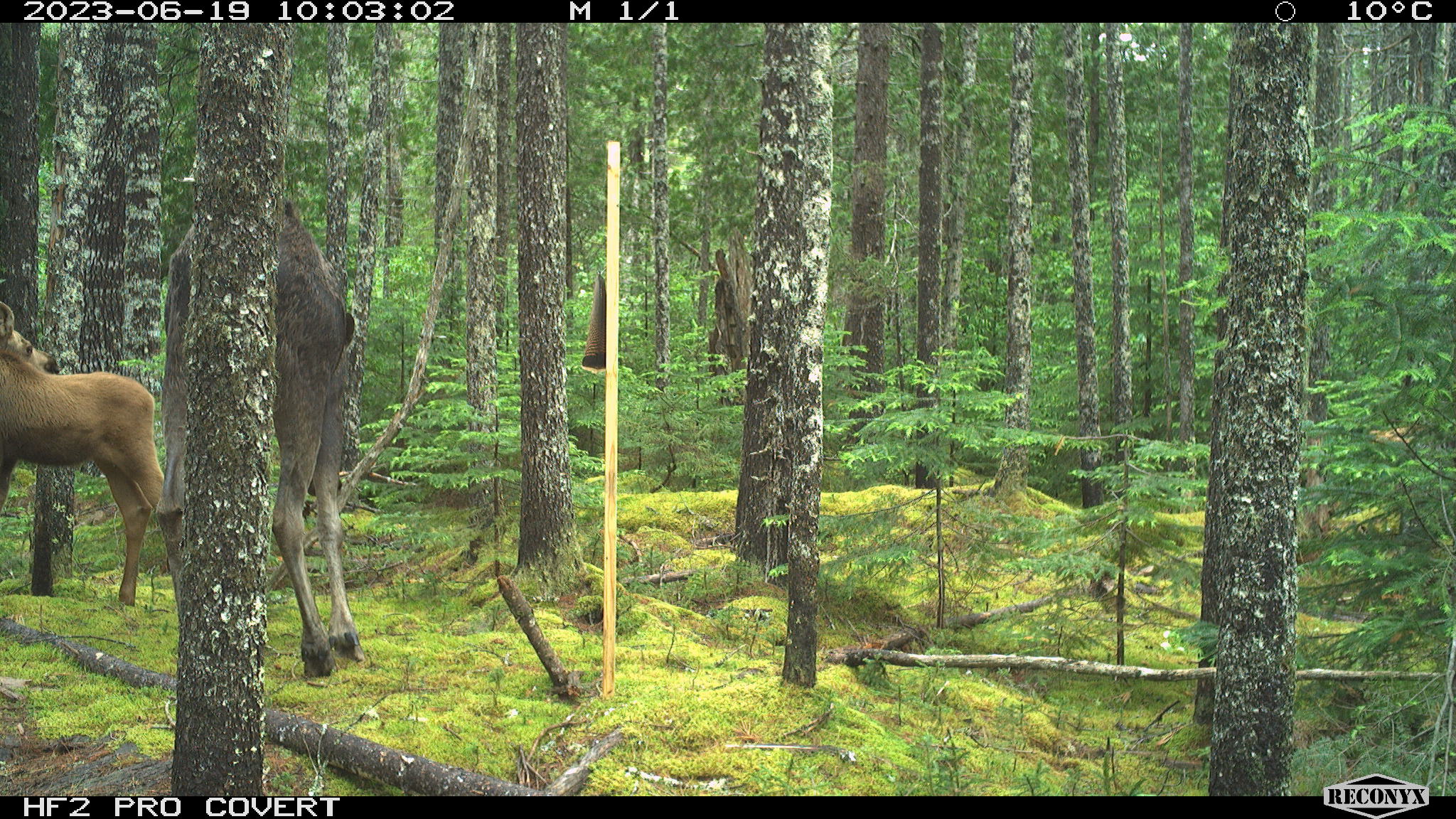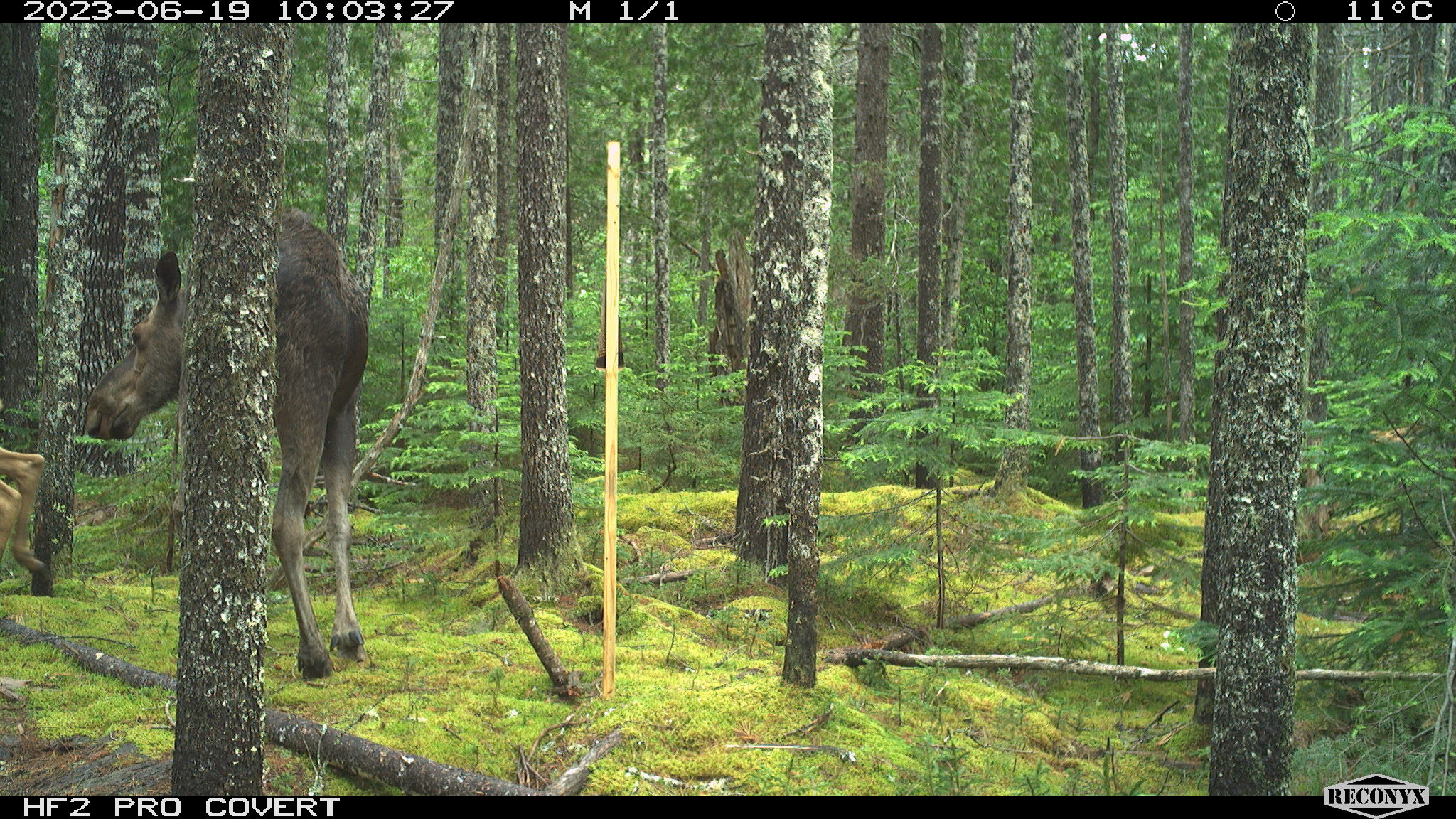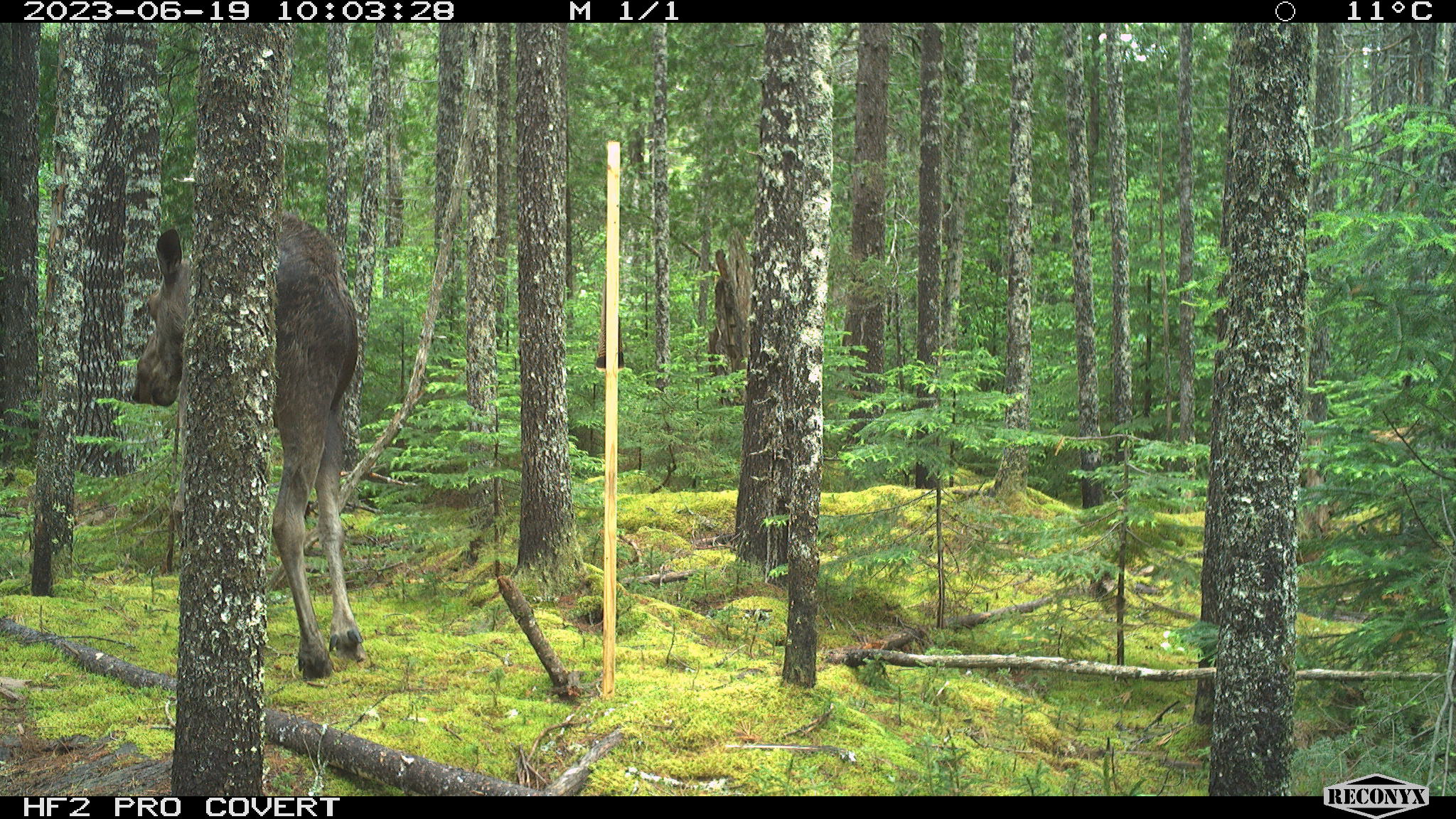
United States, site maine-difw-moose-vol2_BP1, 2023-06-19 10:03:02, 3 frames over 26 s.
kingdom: Animalia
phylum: Chordata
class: Mammalia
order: Artiodactyla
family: Cervidae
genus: Alces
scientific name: Alces alces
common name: moose